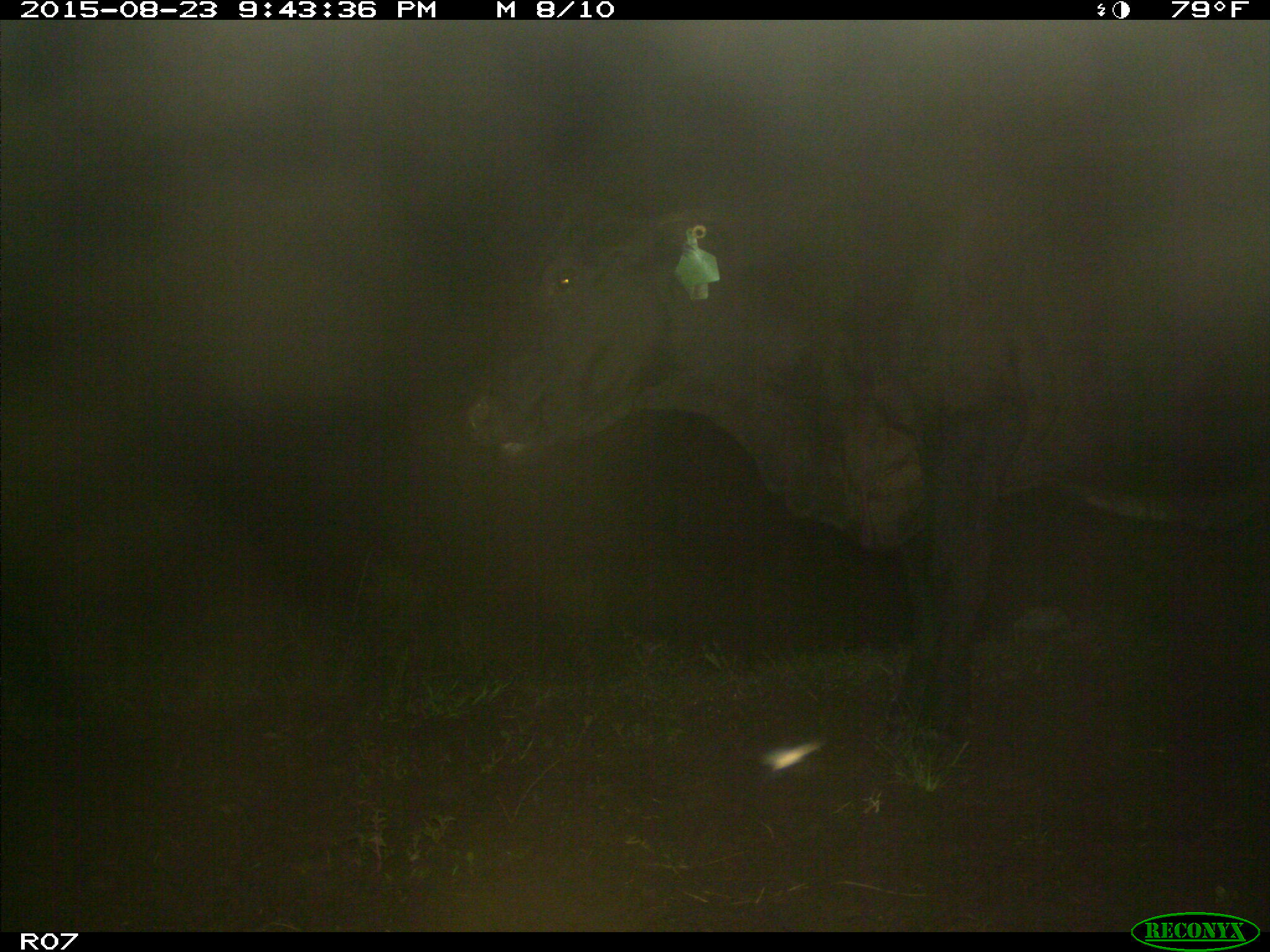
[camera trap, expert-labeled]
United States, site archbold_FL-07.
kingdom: Animalia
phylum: Chordata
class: Mammalia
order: Artiodactyla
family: Bovidae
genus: Bos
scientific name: Bos taurus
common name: domestic cow